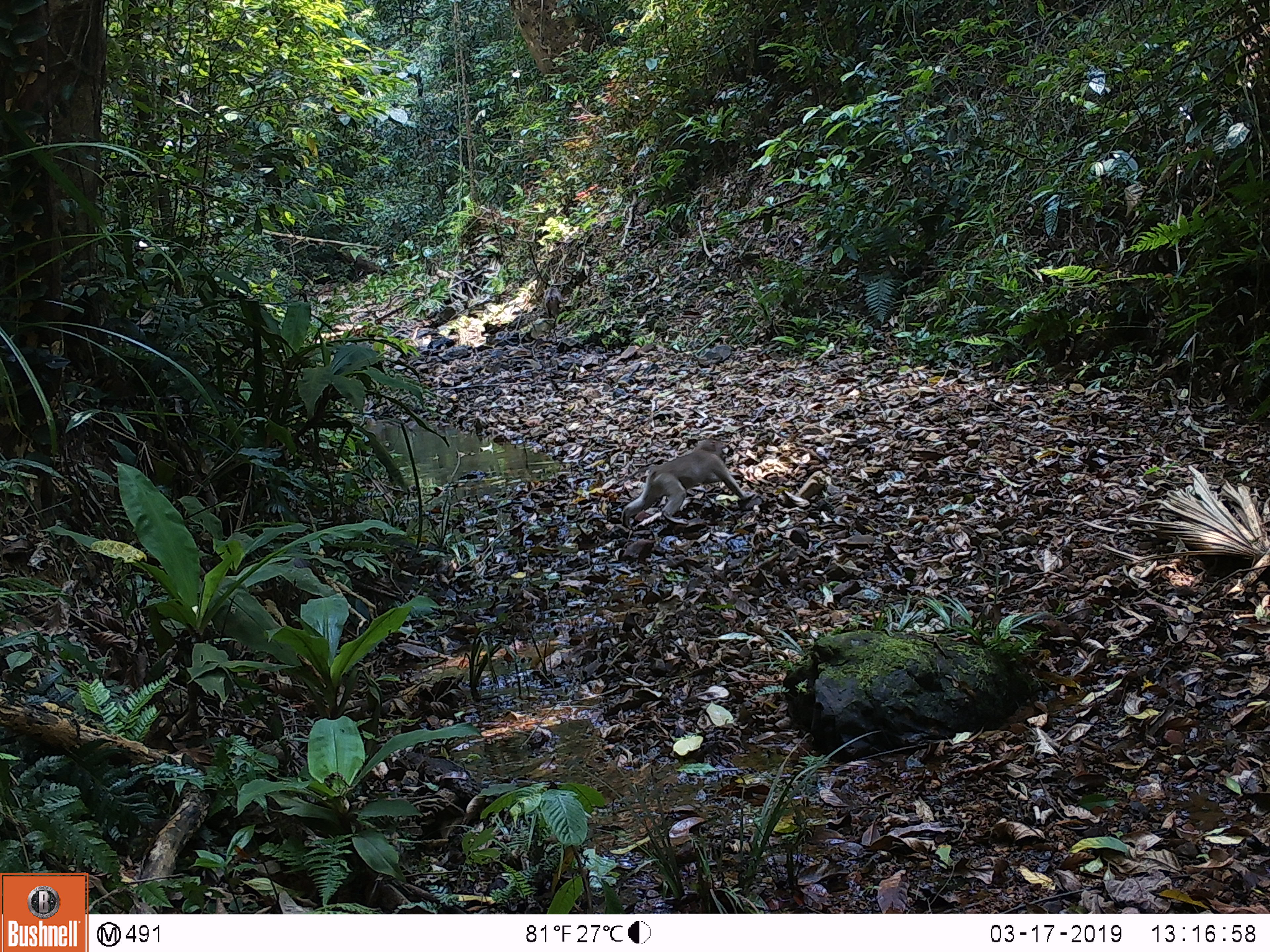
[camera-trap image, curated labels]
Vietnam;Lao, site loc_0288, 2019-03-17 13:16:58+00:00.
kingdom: Animalia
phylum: Chordata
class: Mammalia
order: Primates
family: Cercopithecidae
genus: Macaca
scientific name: Macaca nemestrina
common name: pig-tailed macaque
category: pig tailed macaque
Pig tailed macaque (pig-tailed macaque) (Macaca nemestrina). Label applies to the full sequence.